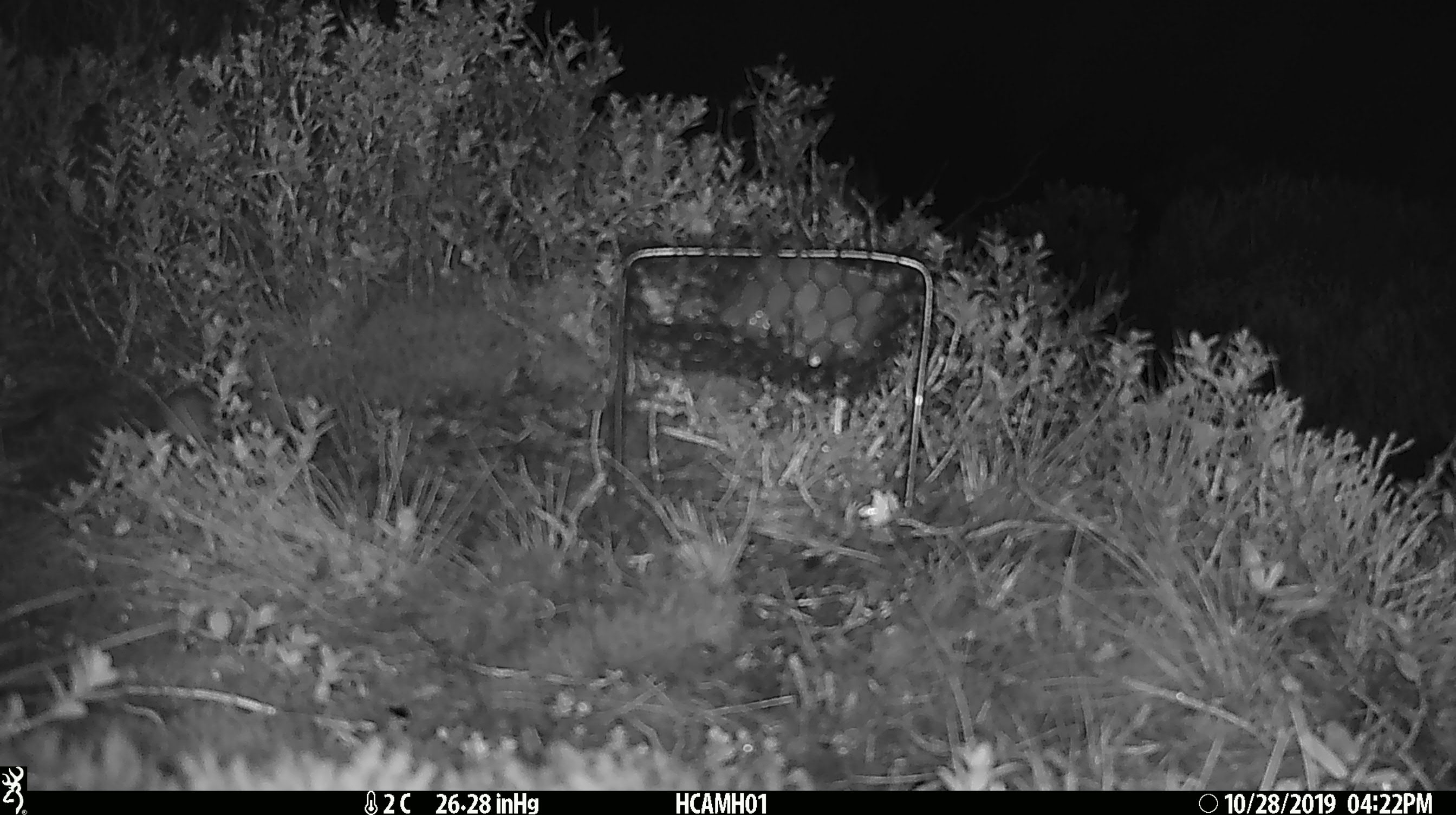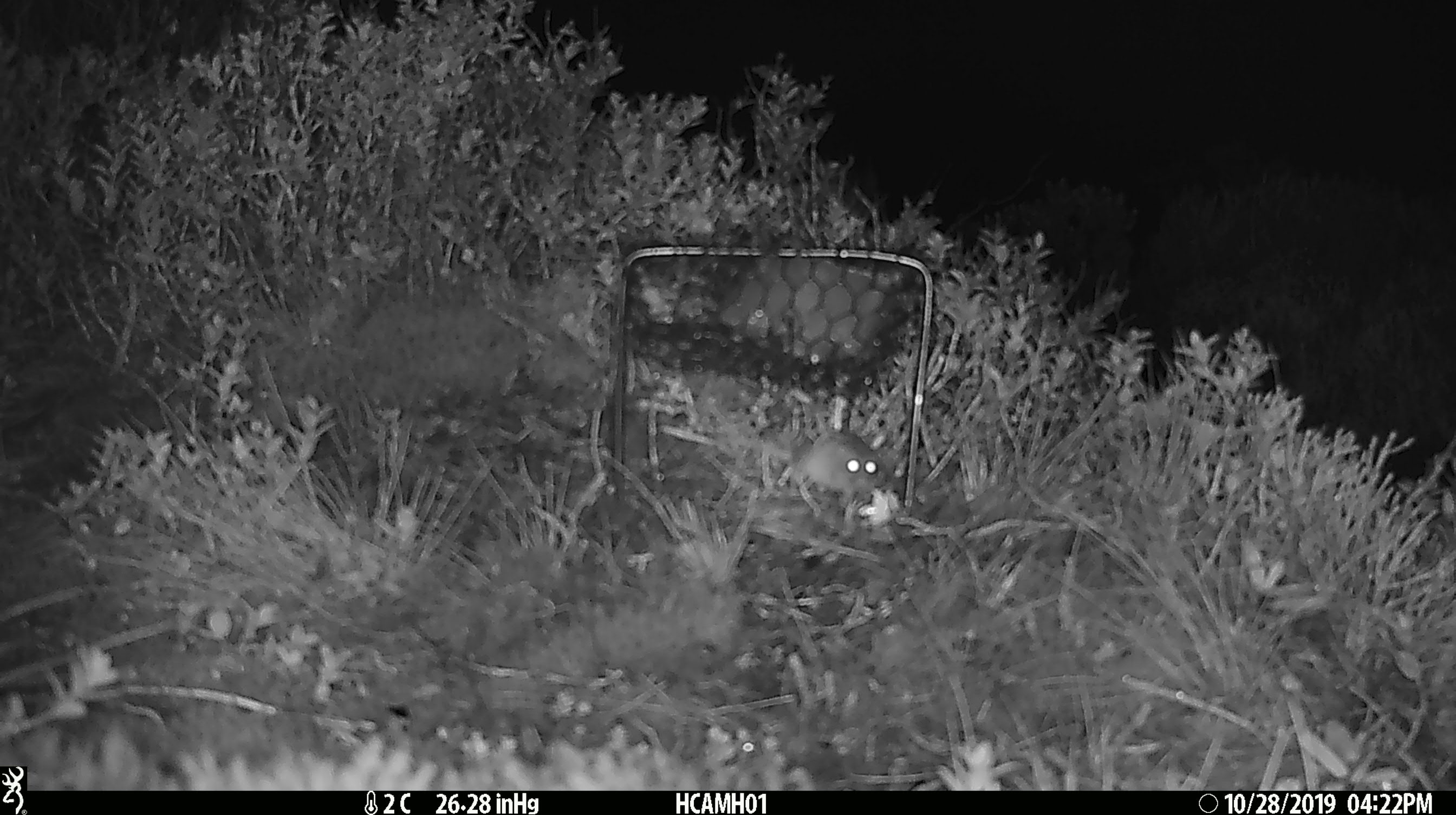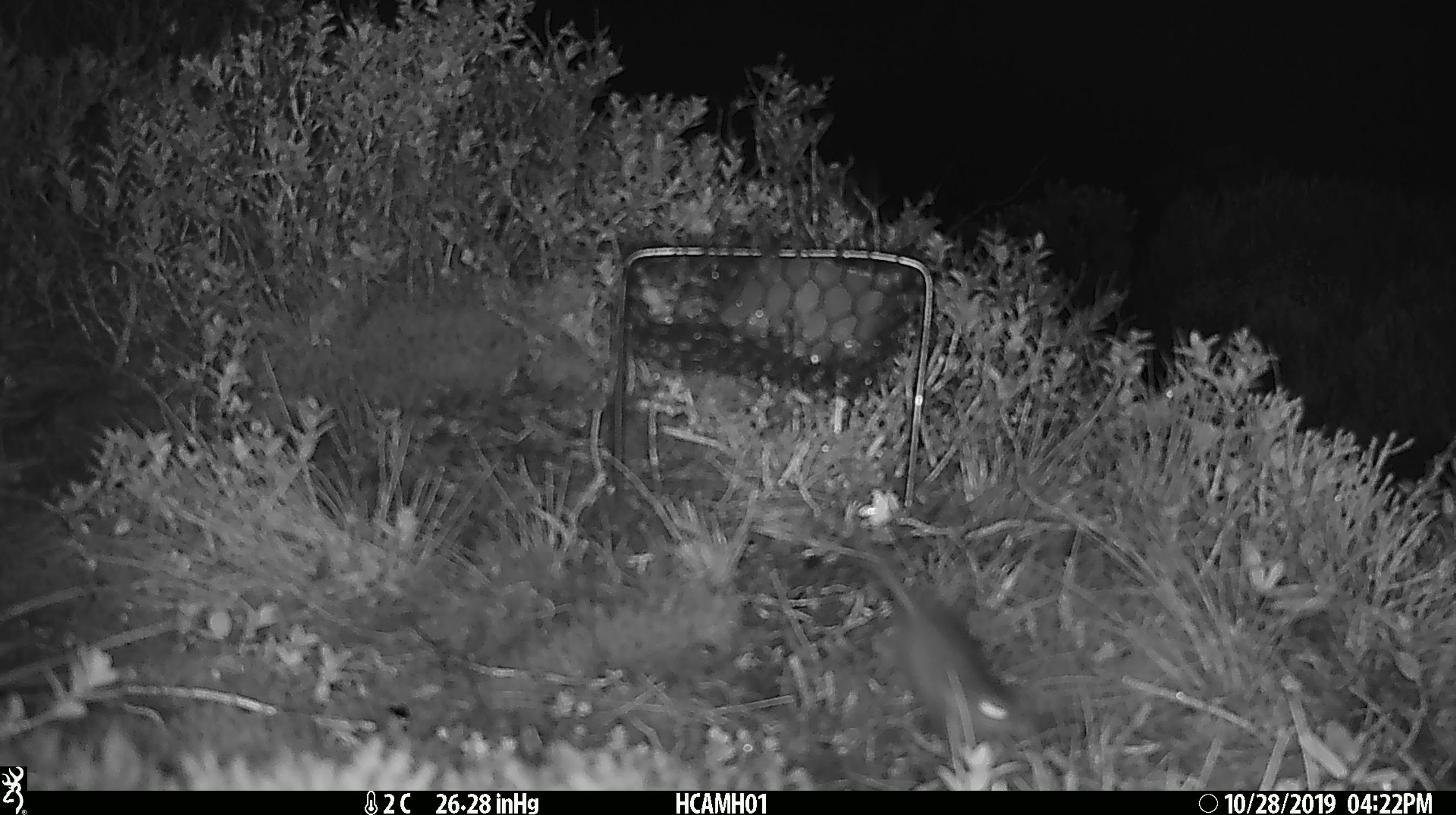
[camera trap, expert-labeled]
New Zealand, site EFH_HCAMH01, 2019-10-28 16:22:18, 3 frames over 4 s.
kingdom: Animalia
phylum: Chordata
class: Mammalia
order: Rodentia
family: Muridae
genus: Mus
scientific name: Mus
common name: mouse